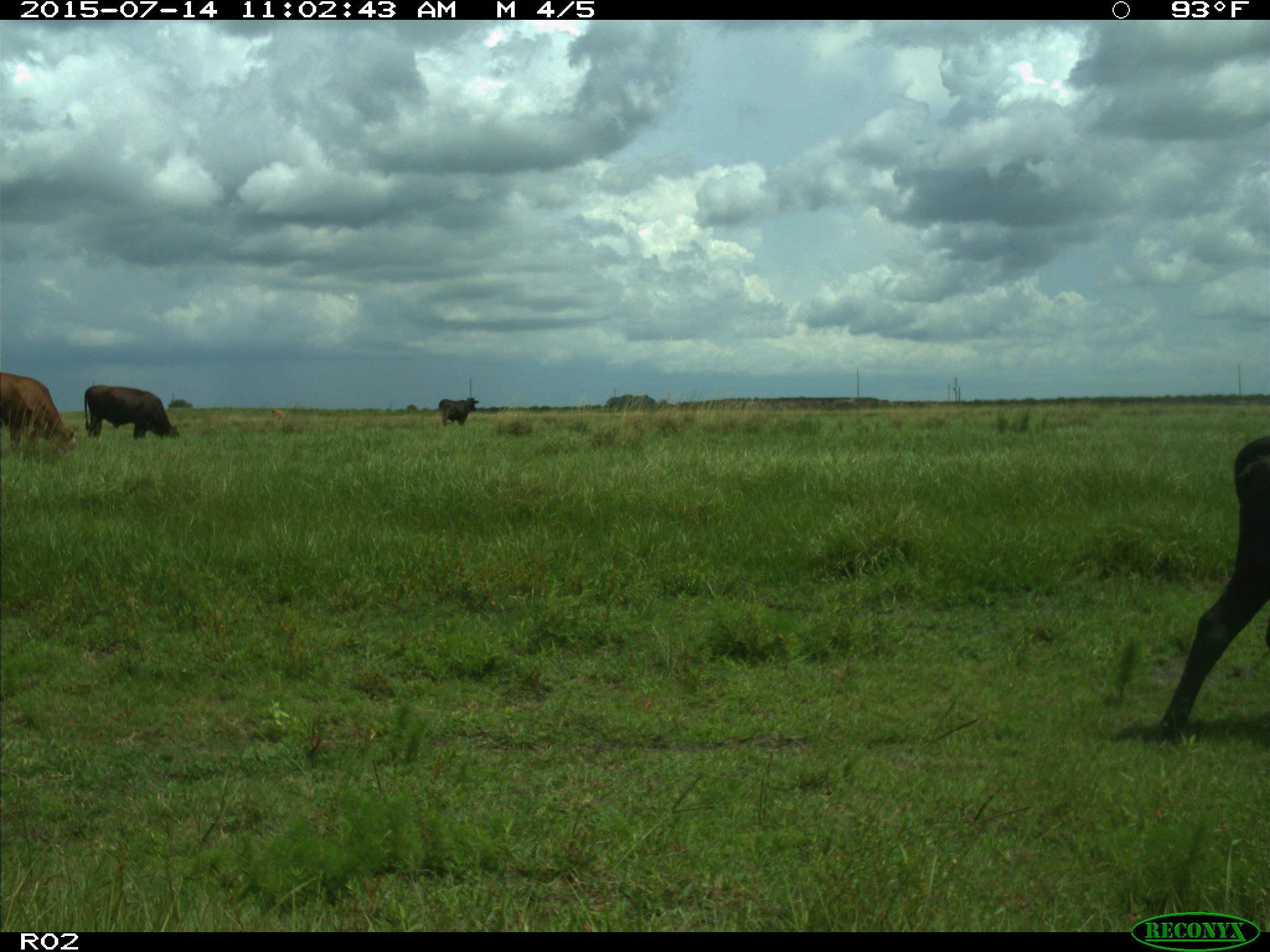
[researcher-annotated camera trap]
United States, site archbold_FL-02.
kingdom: Animalia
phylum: Chordata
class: Mammalia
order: Artiodactyla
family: Bovidae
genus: Bos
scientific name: Bos taurus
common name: domestic cow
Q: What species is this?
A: Bos taurus (domestic cow).